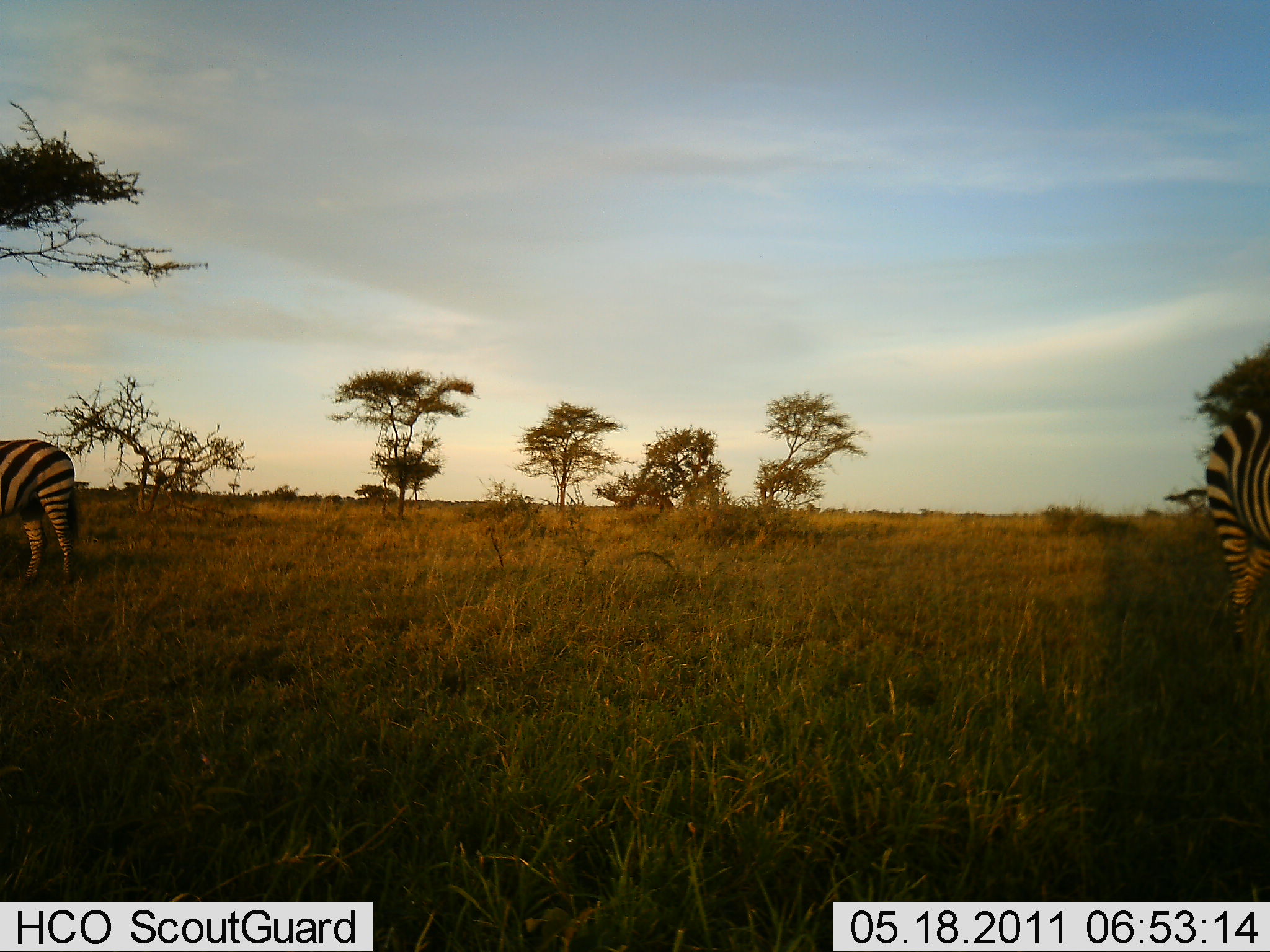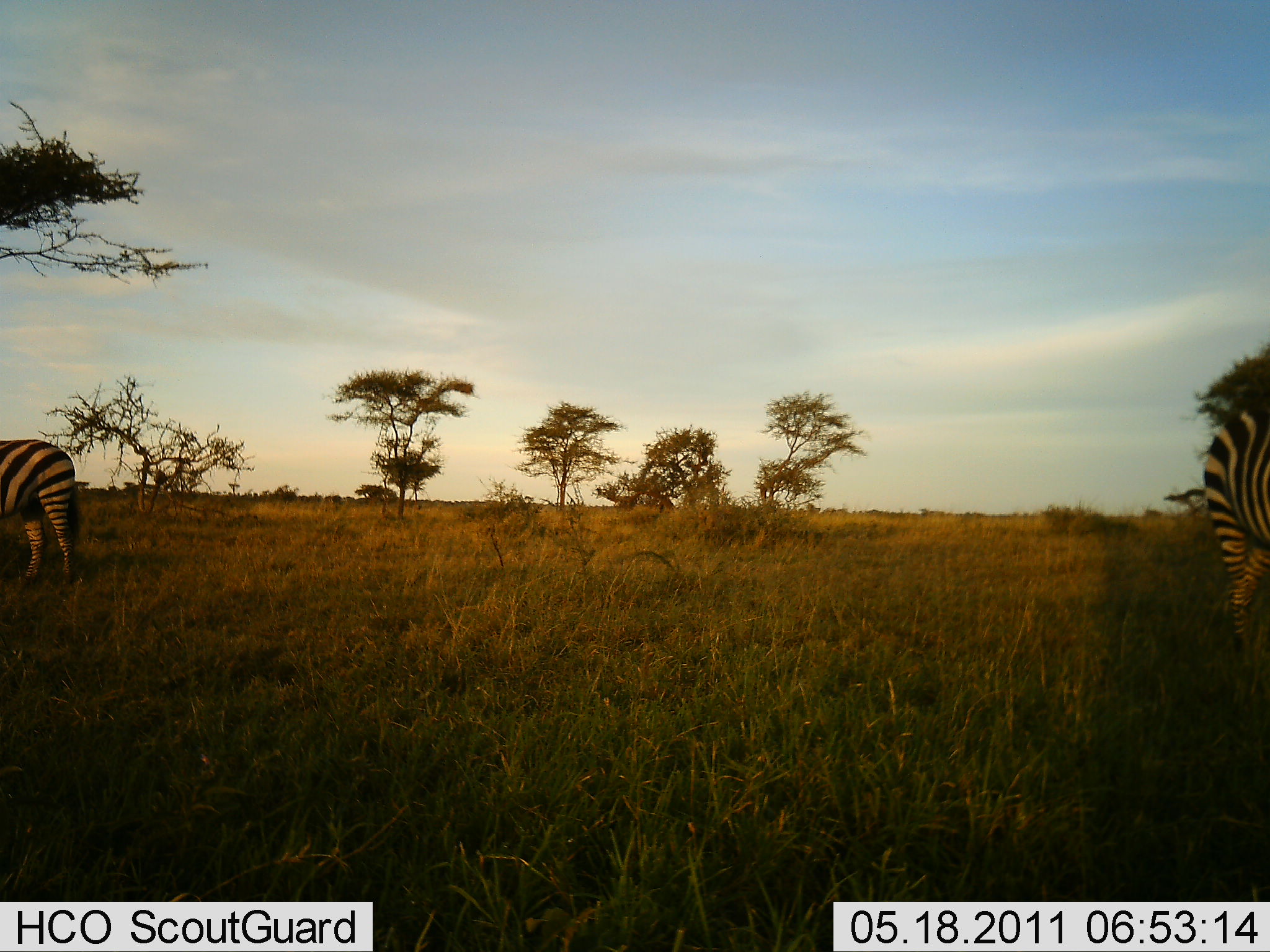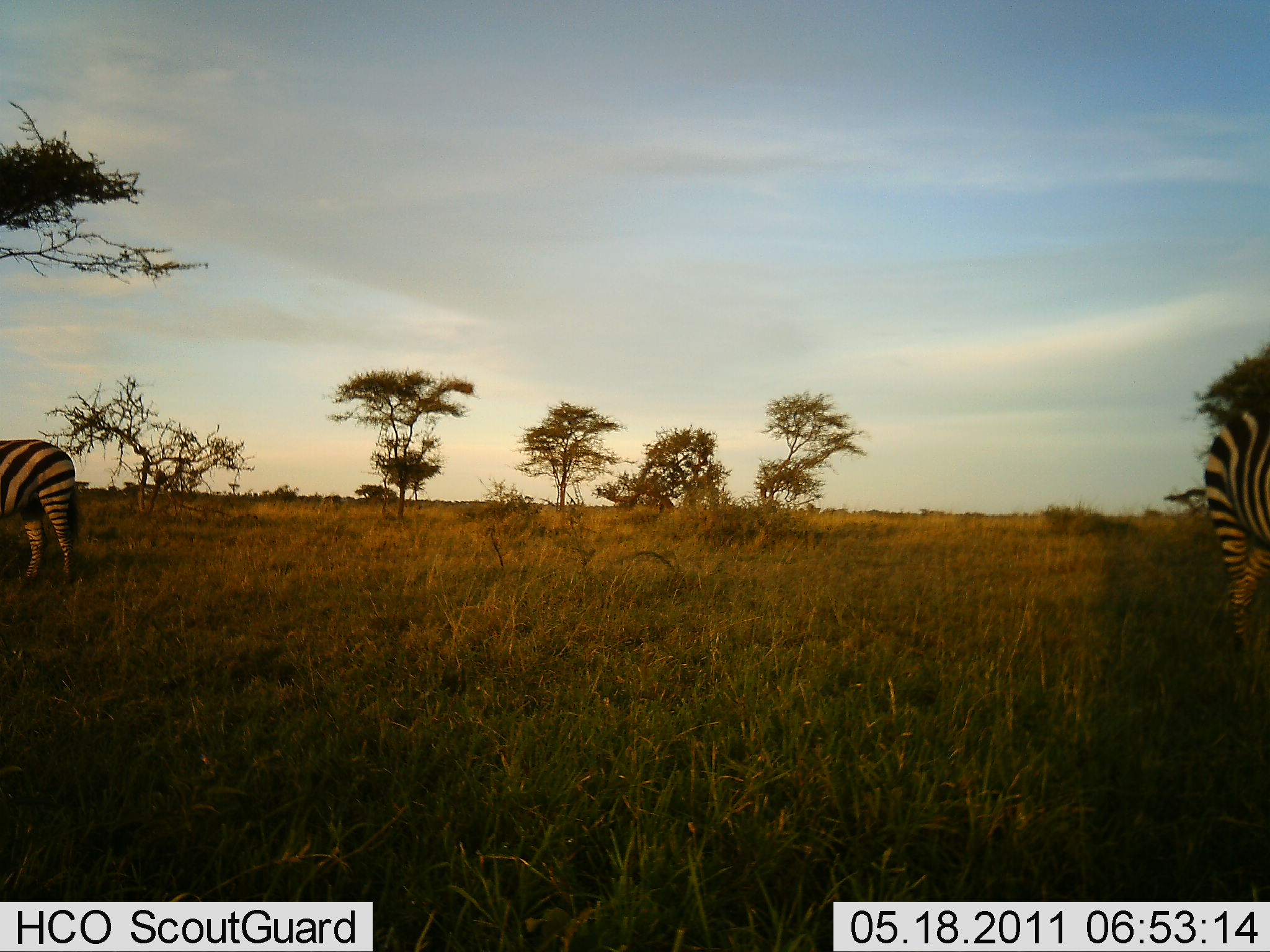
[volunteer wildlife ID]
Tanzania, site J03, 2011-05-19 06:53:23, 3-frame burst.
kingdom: Animalia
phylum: Chordata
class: Mammalia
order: Perissodactyla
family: Equidae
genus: Equus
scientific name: Equus quagga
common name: plains zebra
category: zebra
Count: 2.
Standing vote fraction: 90%.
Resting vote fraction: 0%.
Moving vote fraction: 0%.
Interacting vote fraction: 0%.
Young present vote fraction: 0%.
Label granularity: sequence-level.